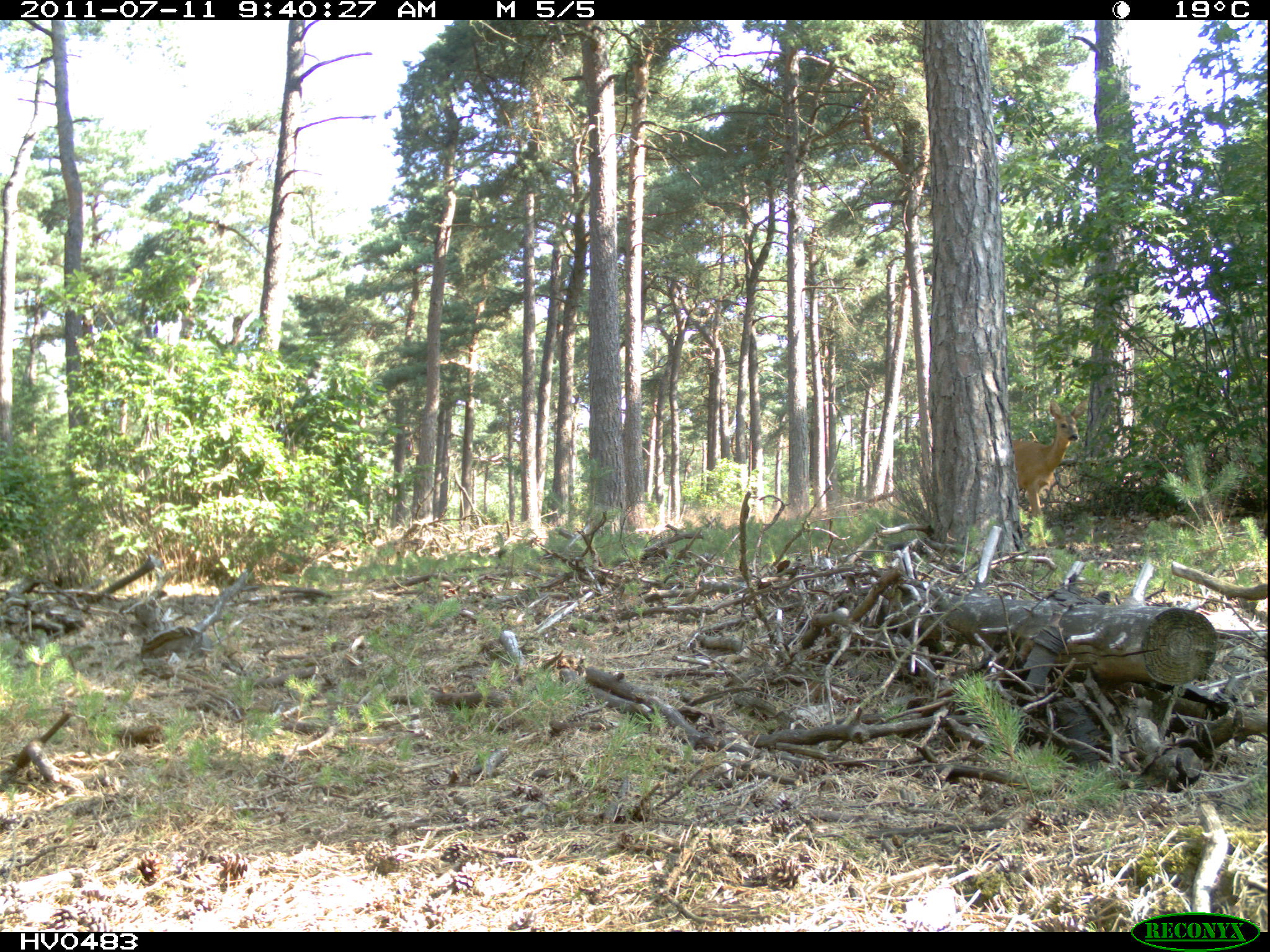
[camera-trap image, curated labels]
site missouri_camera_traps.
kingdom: Animalia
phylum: Chordata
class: Mammalia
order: Artiodactyla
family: Cervidae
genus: Capreolus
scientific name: Capreolus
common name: roe deer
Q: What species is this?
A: Roe deer (Capreolus).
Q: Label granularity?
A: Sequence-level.